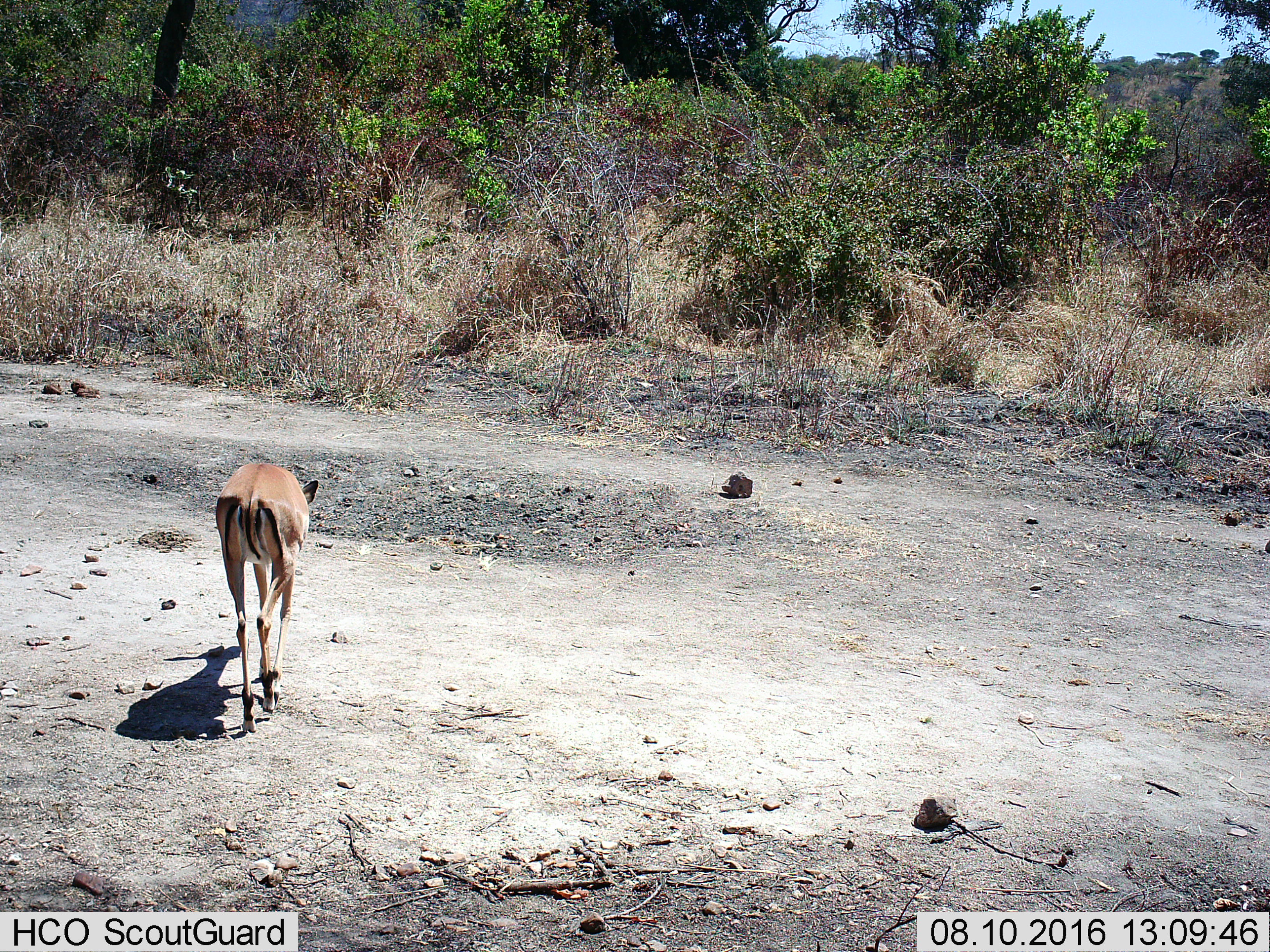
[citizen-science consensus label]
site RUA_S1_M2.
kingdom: Animalia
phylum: Chordata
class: Mammalia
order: Artiodactyla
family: Bovidae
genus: Aepyceros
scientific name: Aepyceros melampus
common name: impala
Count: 1.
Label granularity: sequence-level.